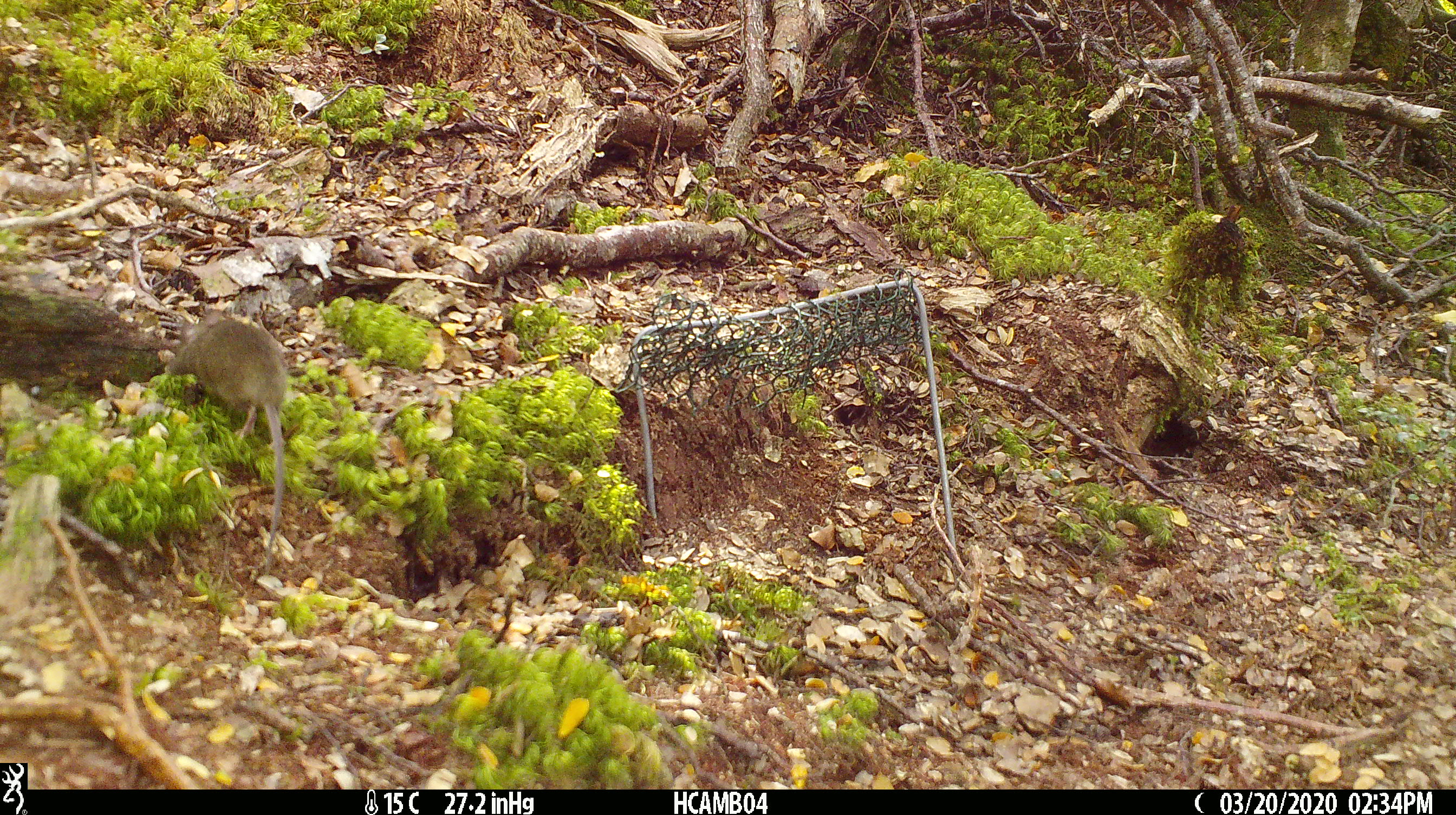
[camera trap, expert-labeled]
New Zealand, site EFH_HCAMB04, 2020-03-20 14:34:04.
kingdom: Animalia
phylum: Chordata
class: Mammalia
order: Rodentia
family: Muridae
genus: Mus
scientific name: Mus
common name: mouse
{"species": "mouse (Mus)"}